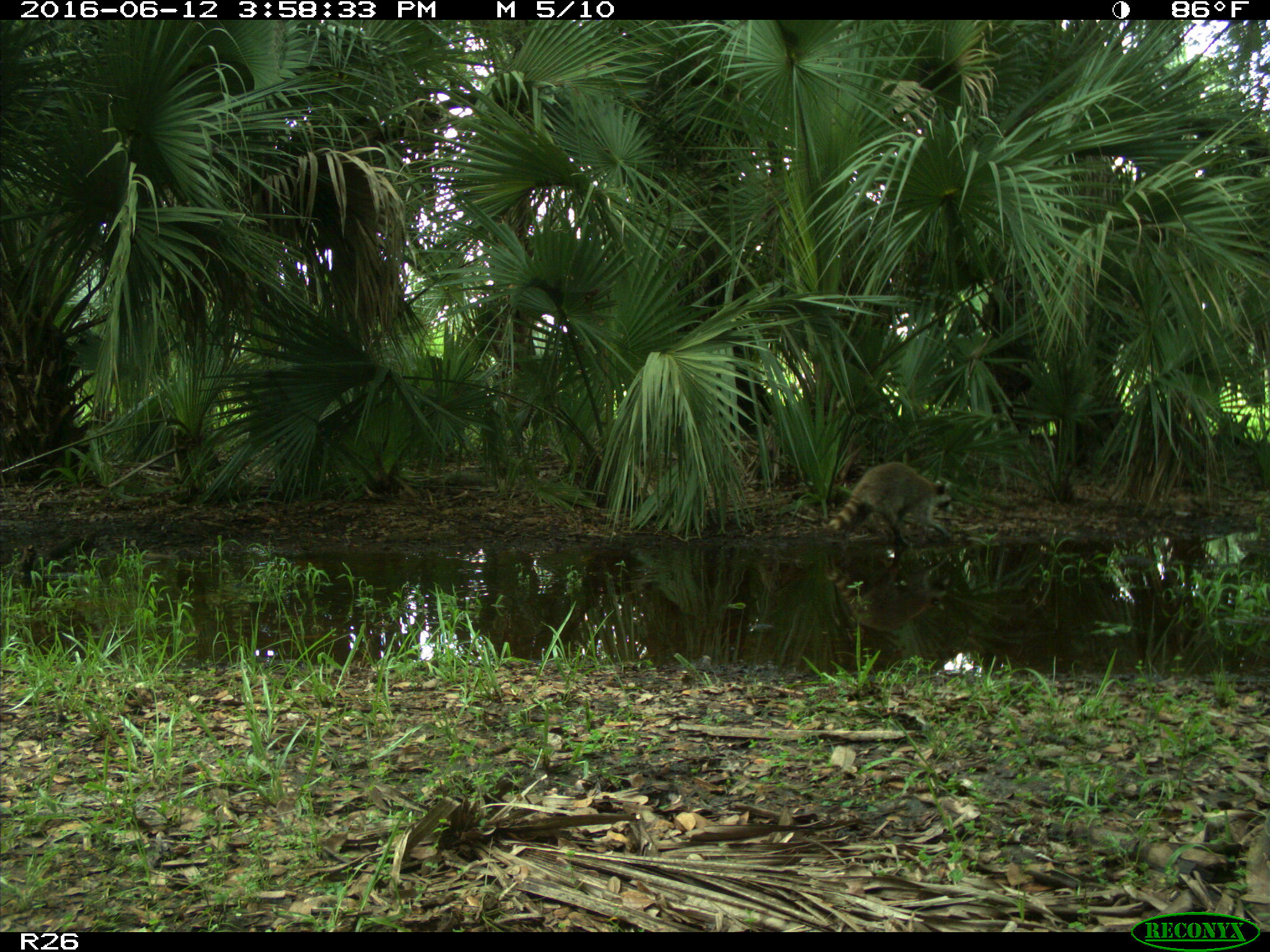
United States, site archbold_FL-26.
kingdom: Animalia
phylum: Chordata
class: Mammalia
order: Carnivora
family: Procyonidae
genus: Procyon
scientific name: Procyon lotor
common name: common raccoon